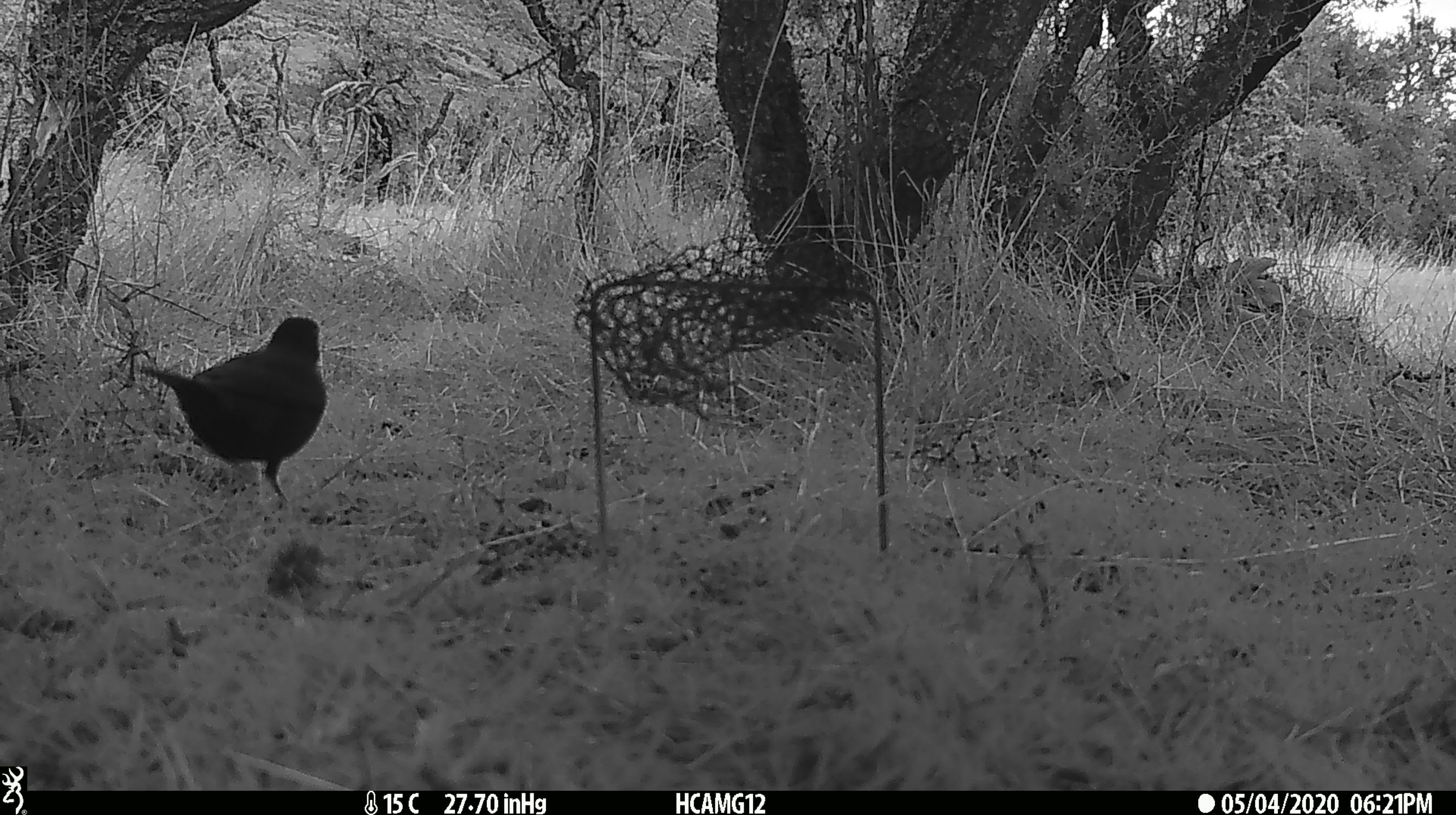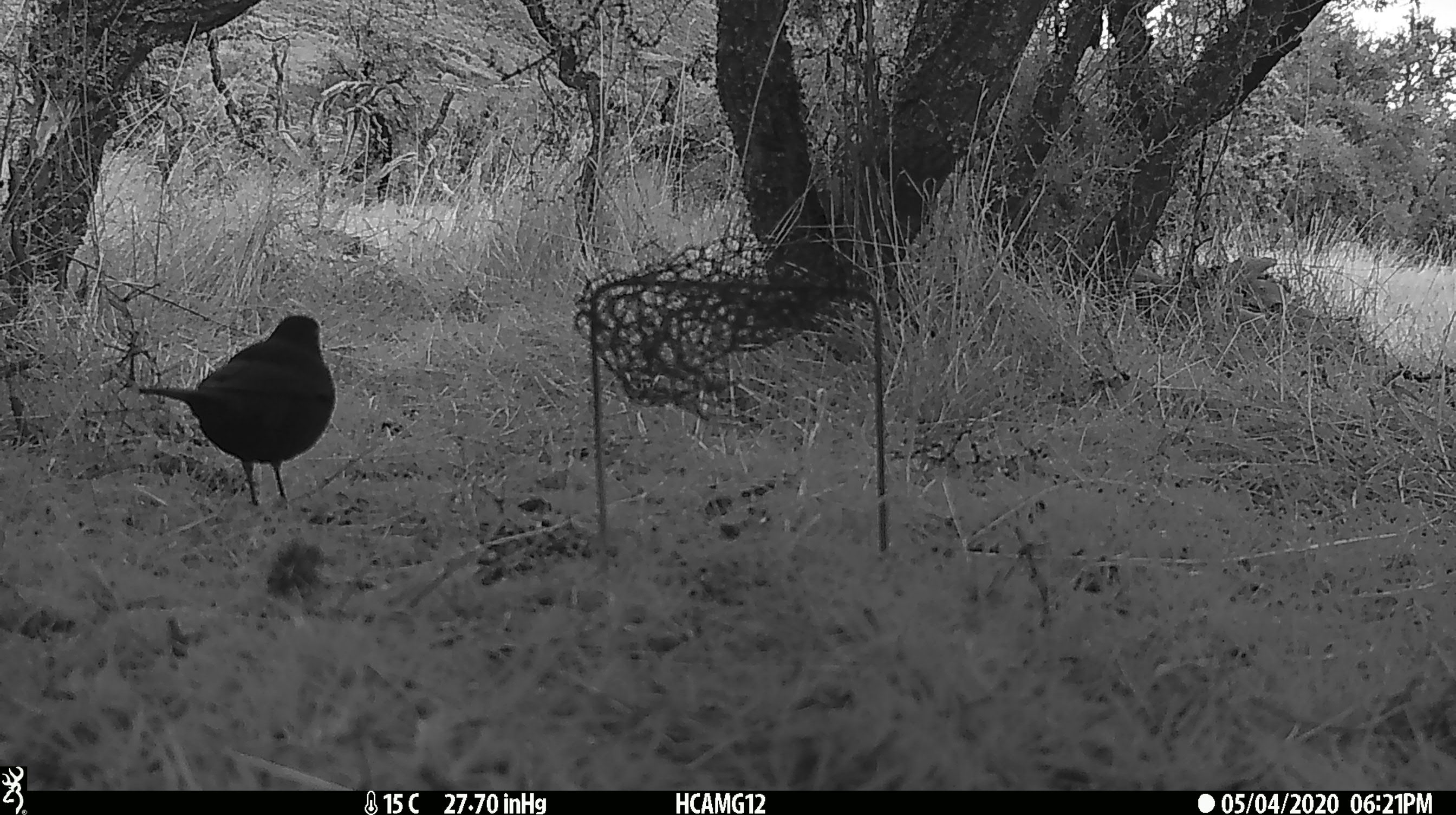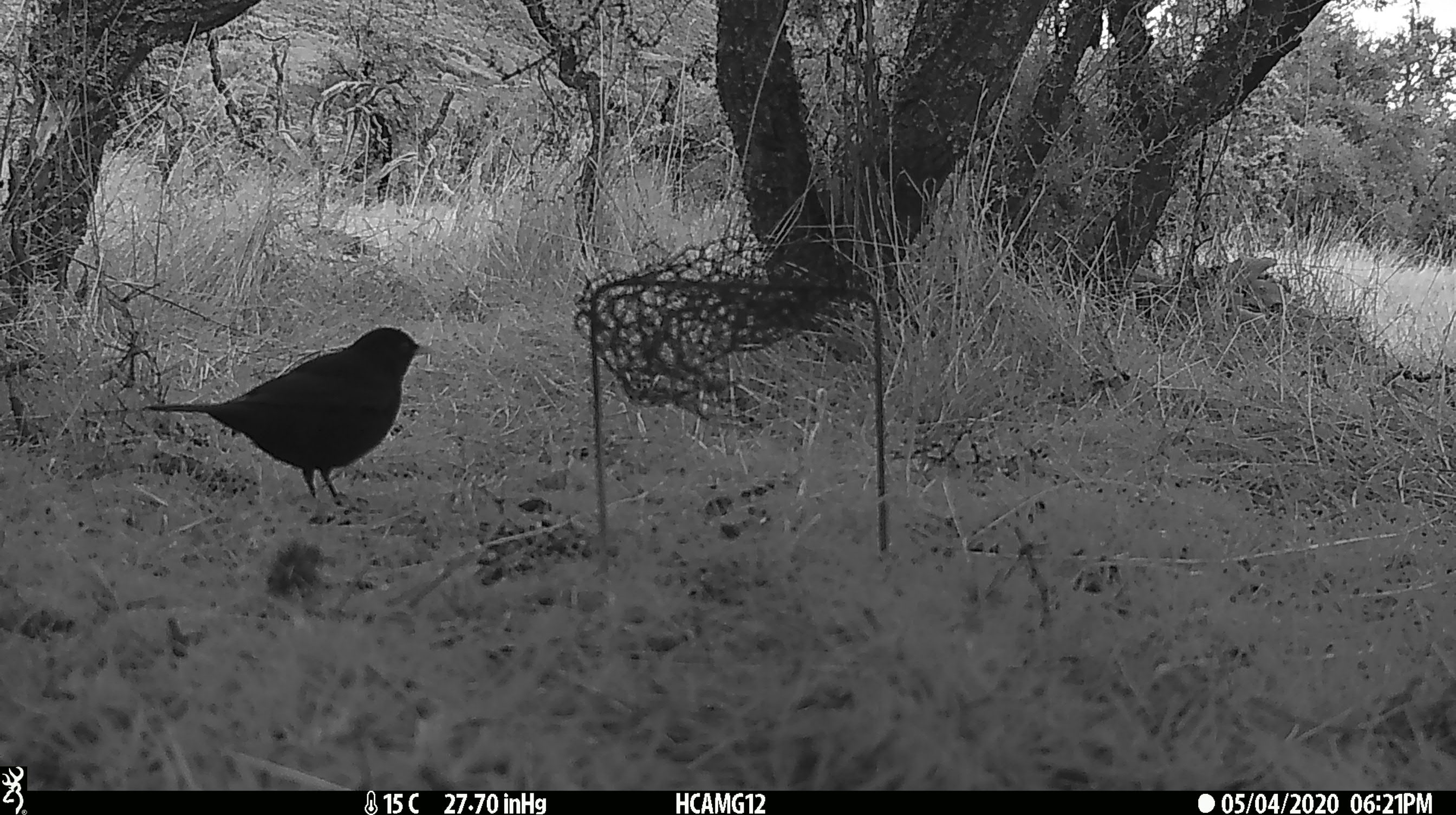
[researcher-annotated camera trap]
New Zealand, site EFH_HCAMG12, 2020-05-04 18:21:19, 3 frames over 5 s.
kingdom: Animalia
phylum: Chordata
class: Aves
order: Passeriformes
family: Turdidae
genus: Turdus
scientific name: Turdus merula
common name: eurasian blackbird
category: blackbird